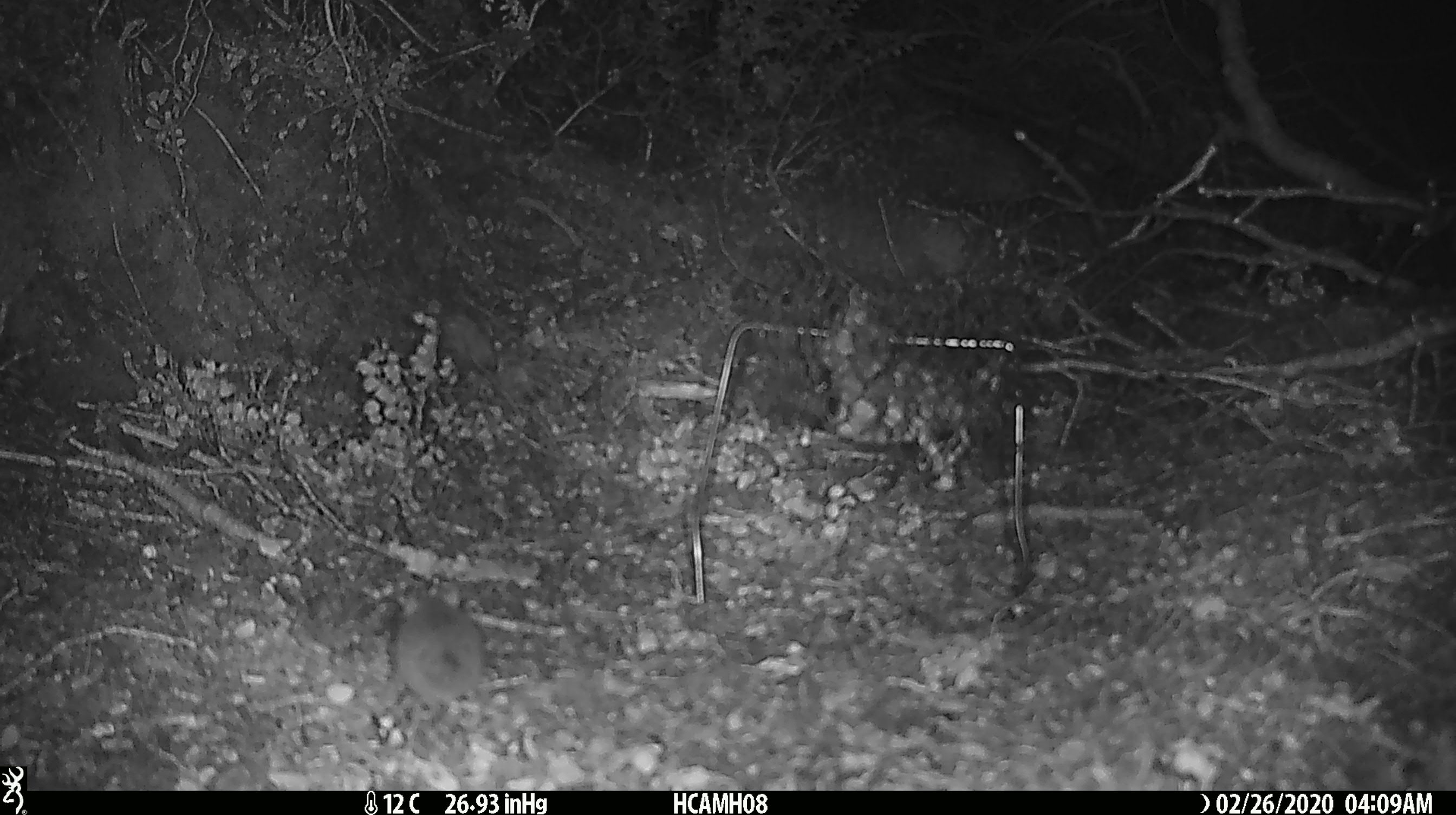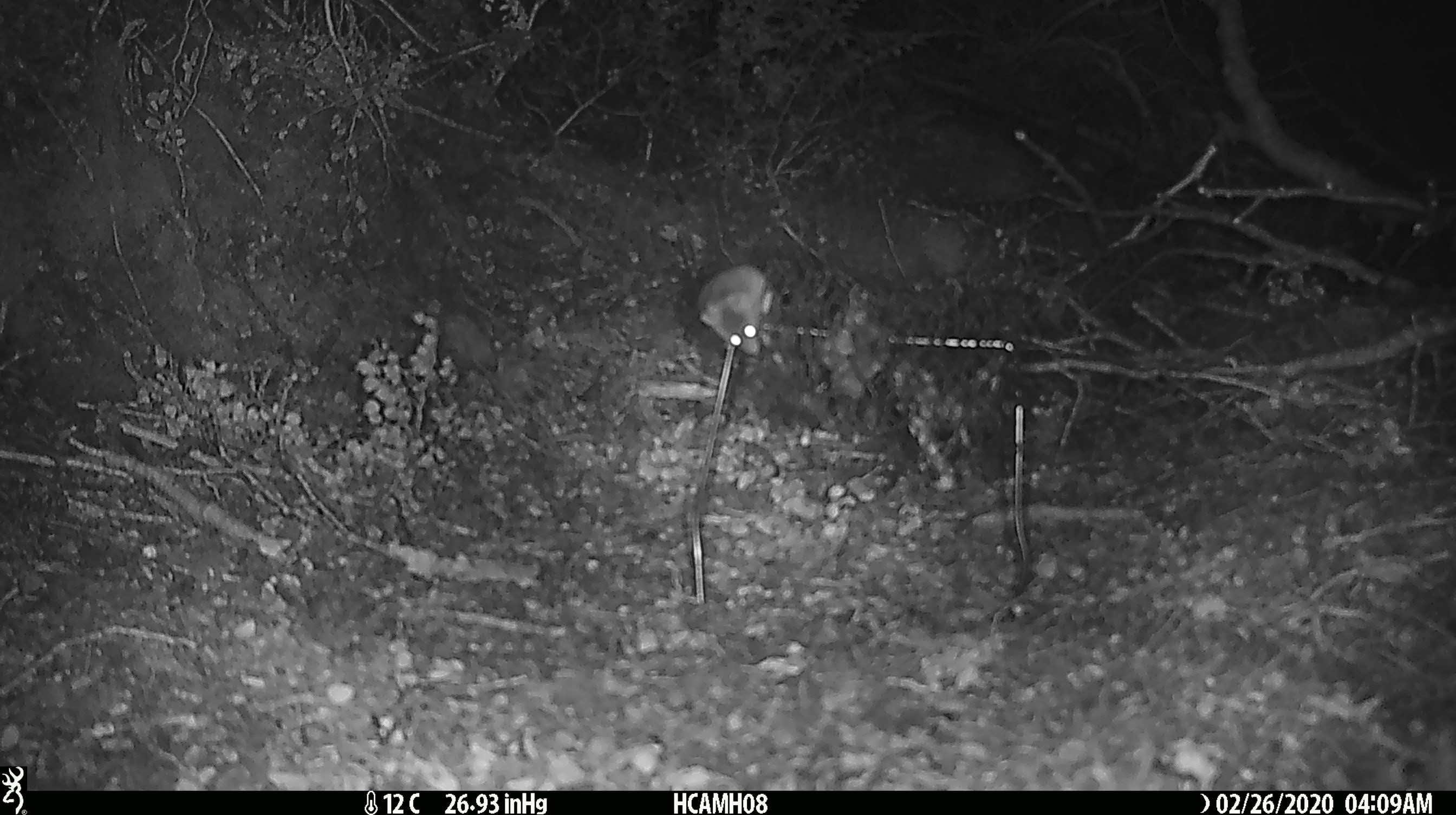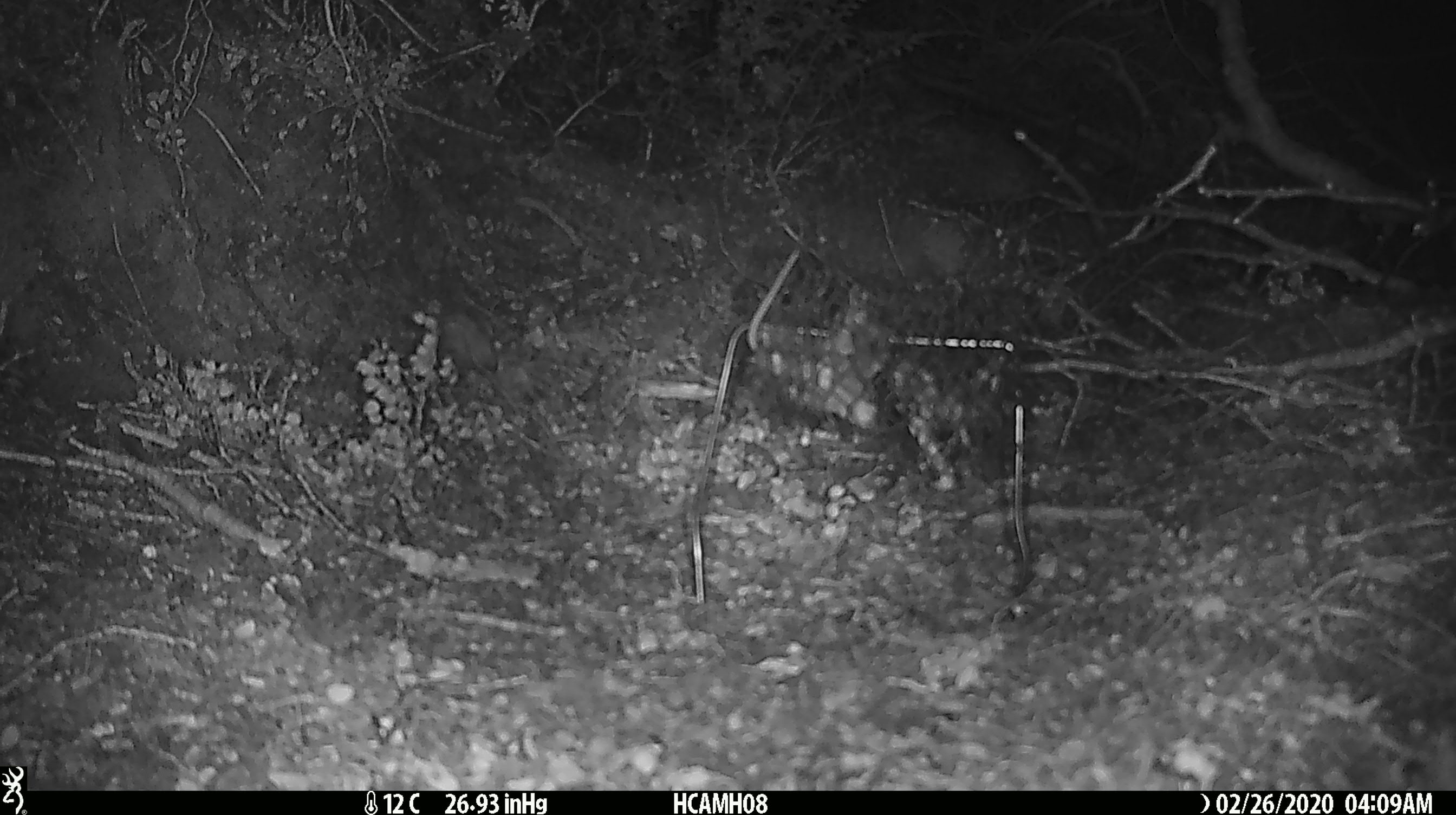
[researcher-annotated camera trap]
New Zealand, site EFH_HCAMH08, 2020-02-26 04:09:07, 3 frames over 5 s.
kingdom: Animalia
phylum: Chordata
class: Mammalia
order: Rodentia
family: Muridae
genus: Mus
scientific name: Mus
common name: mouse